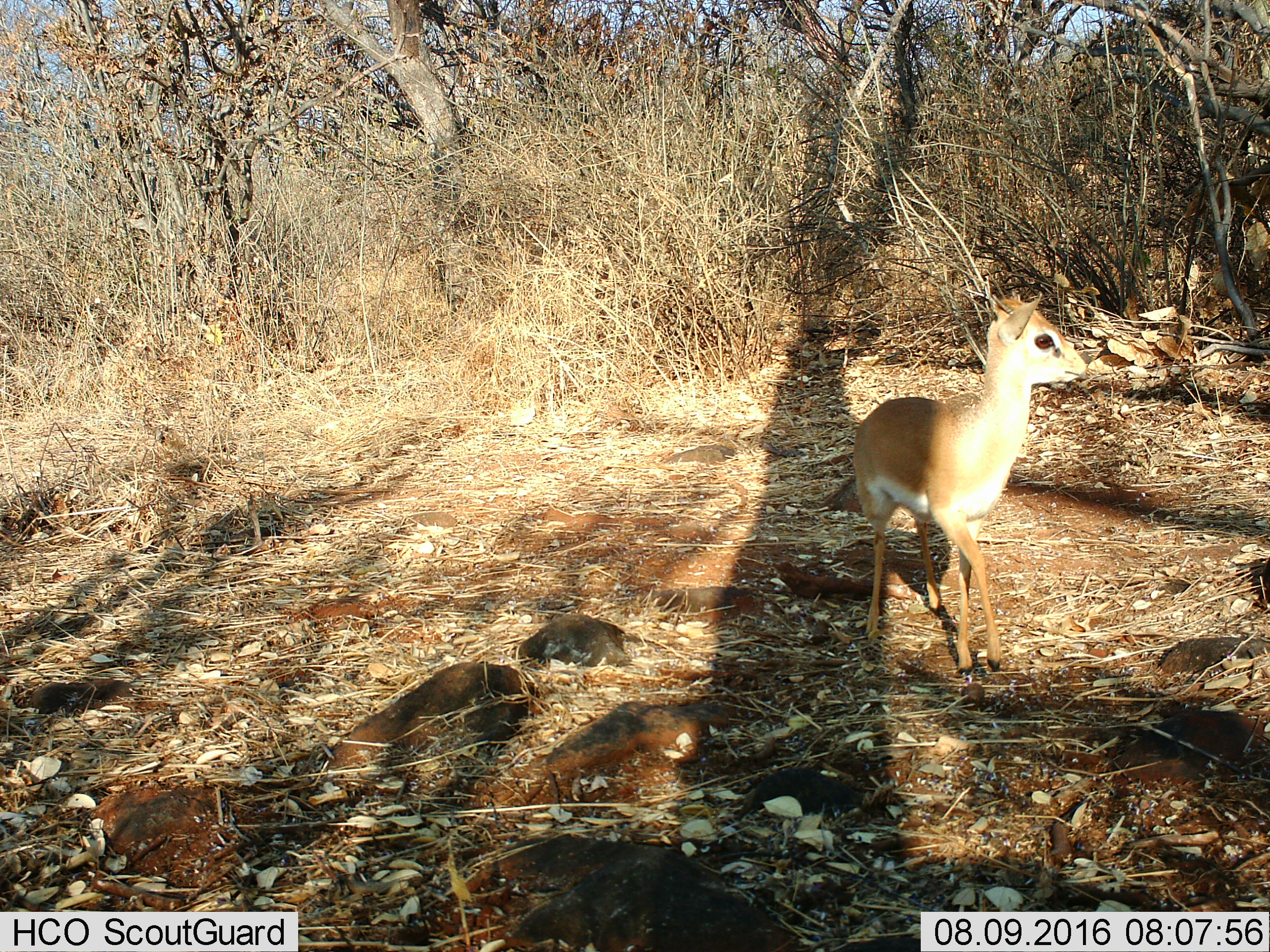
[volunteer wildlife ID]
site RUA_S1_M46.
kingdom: Animalia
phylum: Chordata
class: Mammalia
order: Artiodactyla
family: Bovidae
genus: Madoqua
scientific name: Madoqua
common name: dik-dik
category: dikdik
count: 1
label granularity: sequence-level